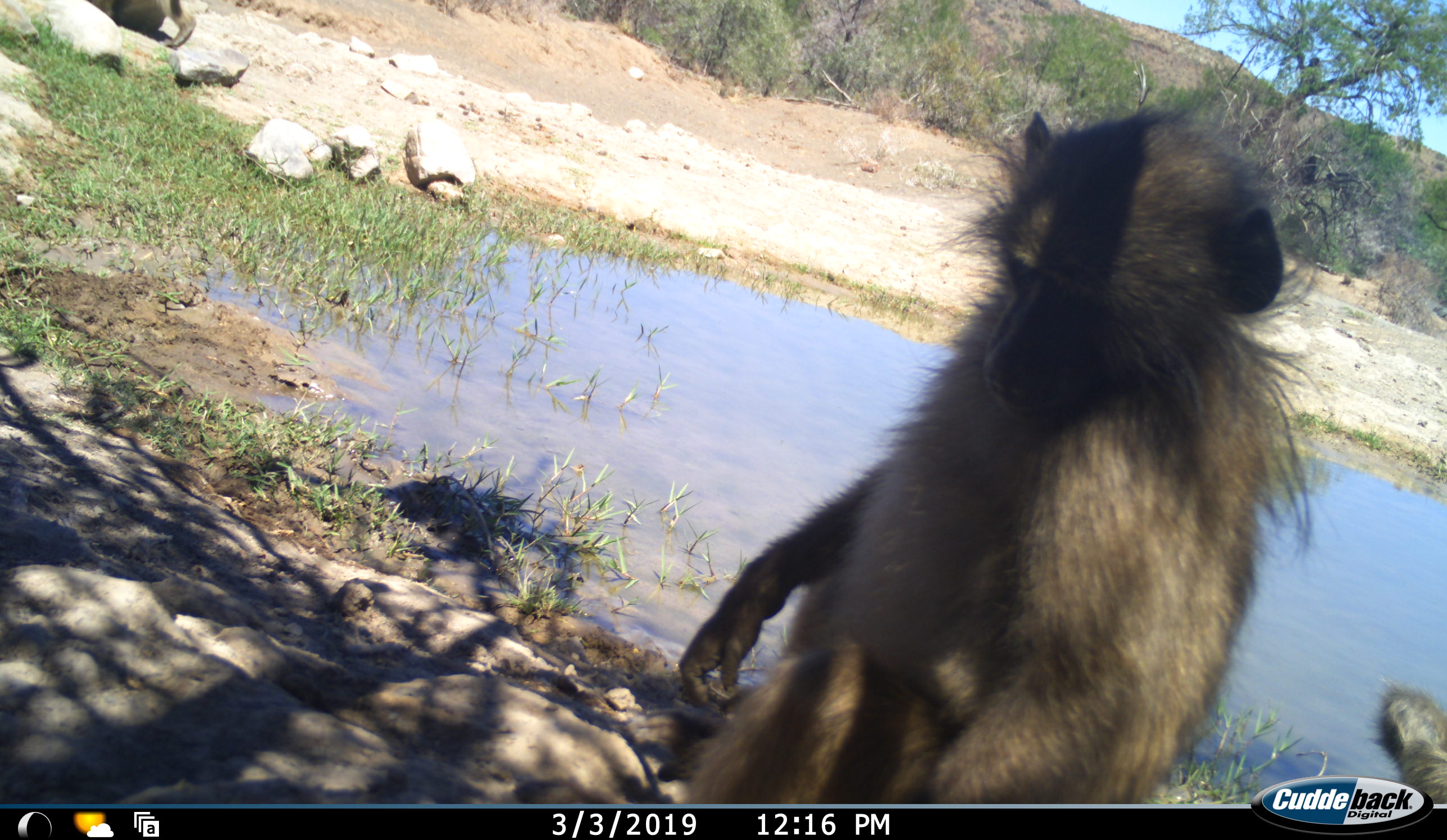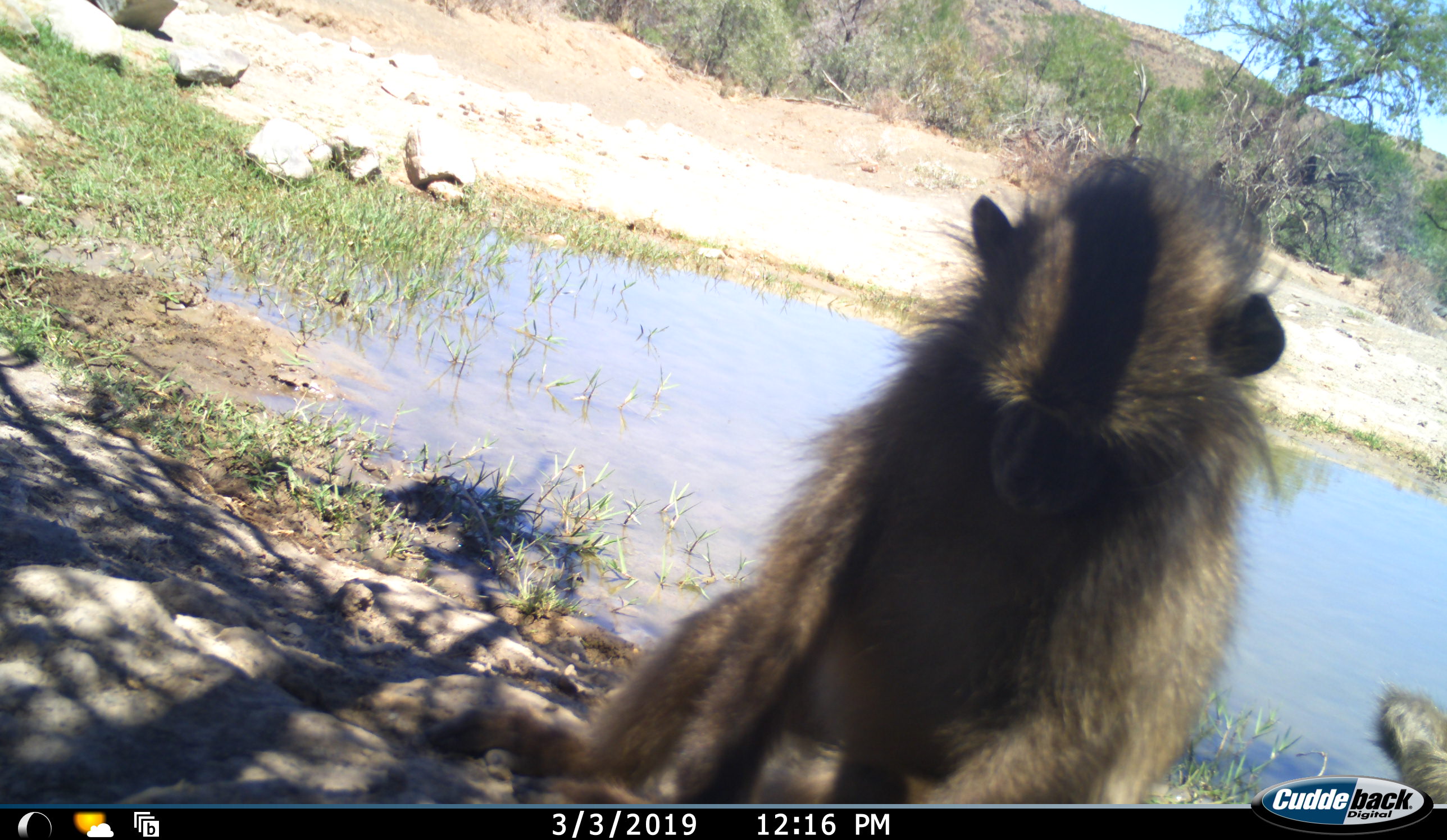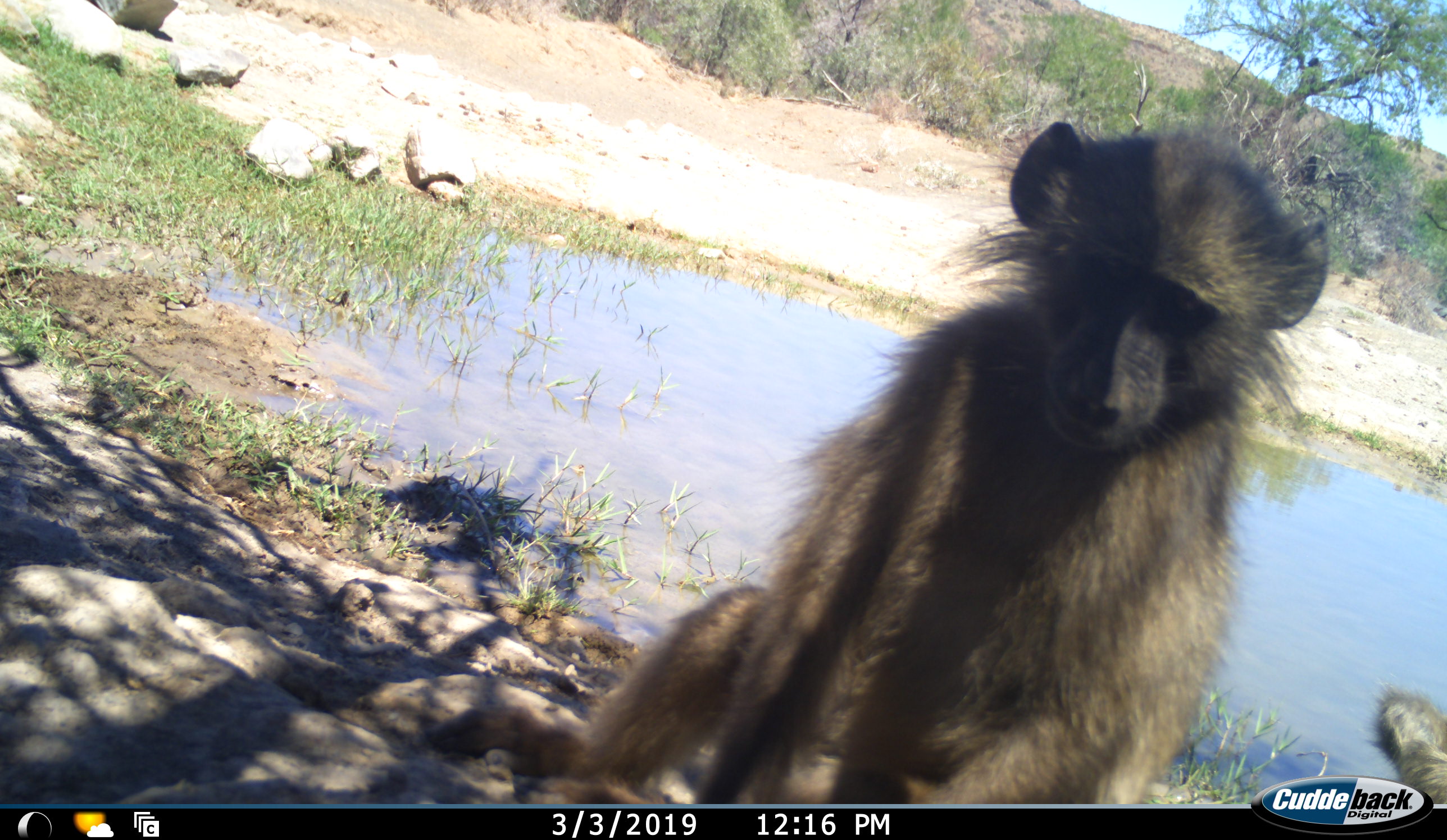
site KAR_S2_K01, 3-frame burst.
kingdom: Animalia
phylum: Chordata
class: Mammalia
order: Primates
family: Cercopithecidae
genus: Papio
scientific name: Papio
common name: baboon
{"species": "baboon (Papio)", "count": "2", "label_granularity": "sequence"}